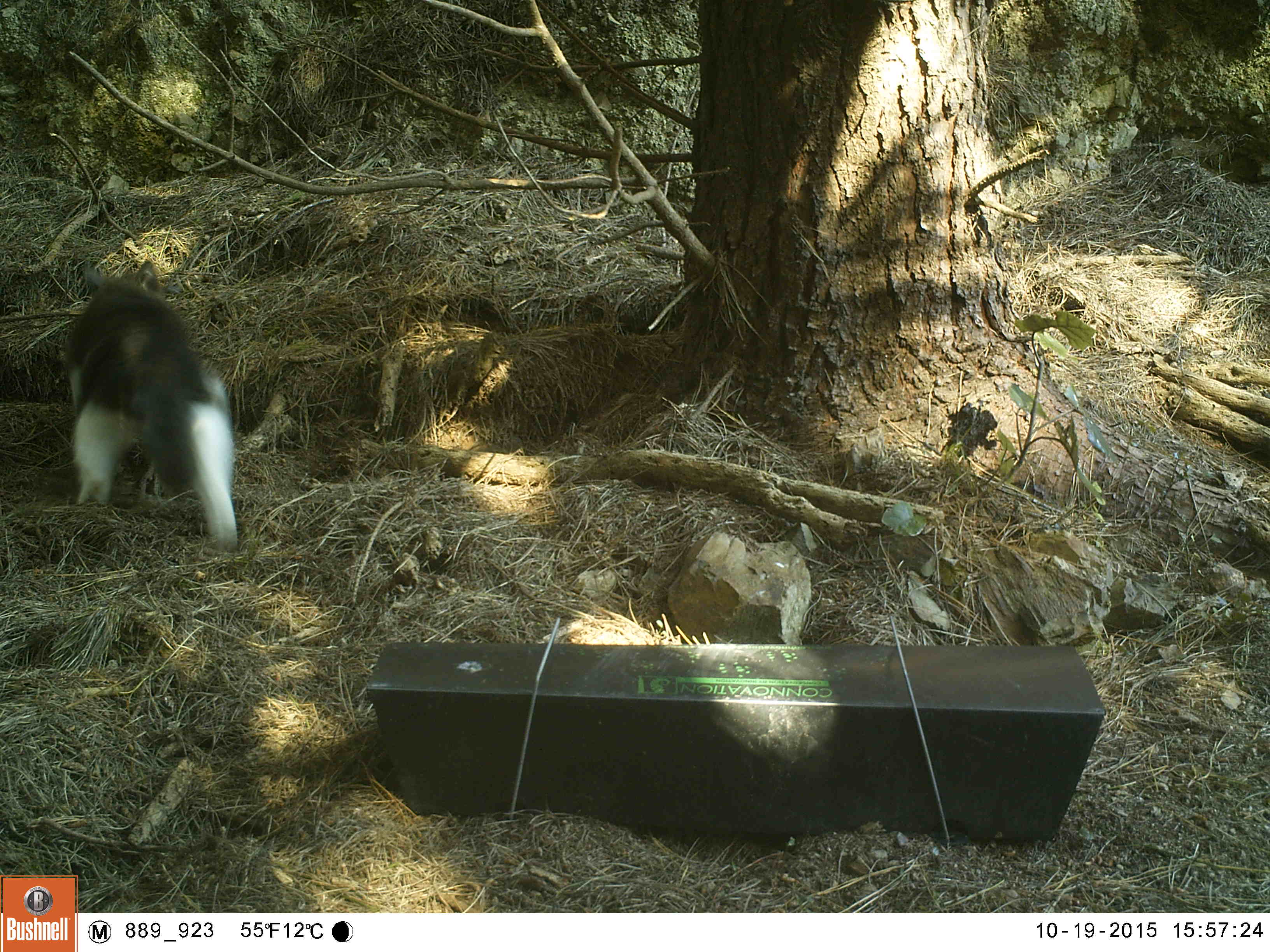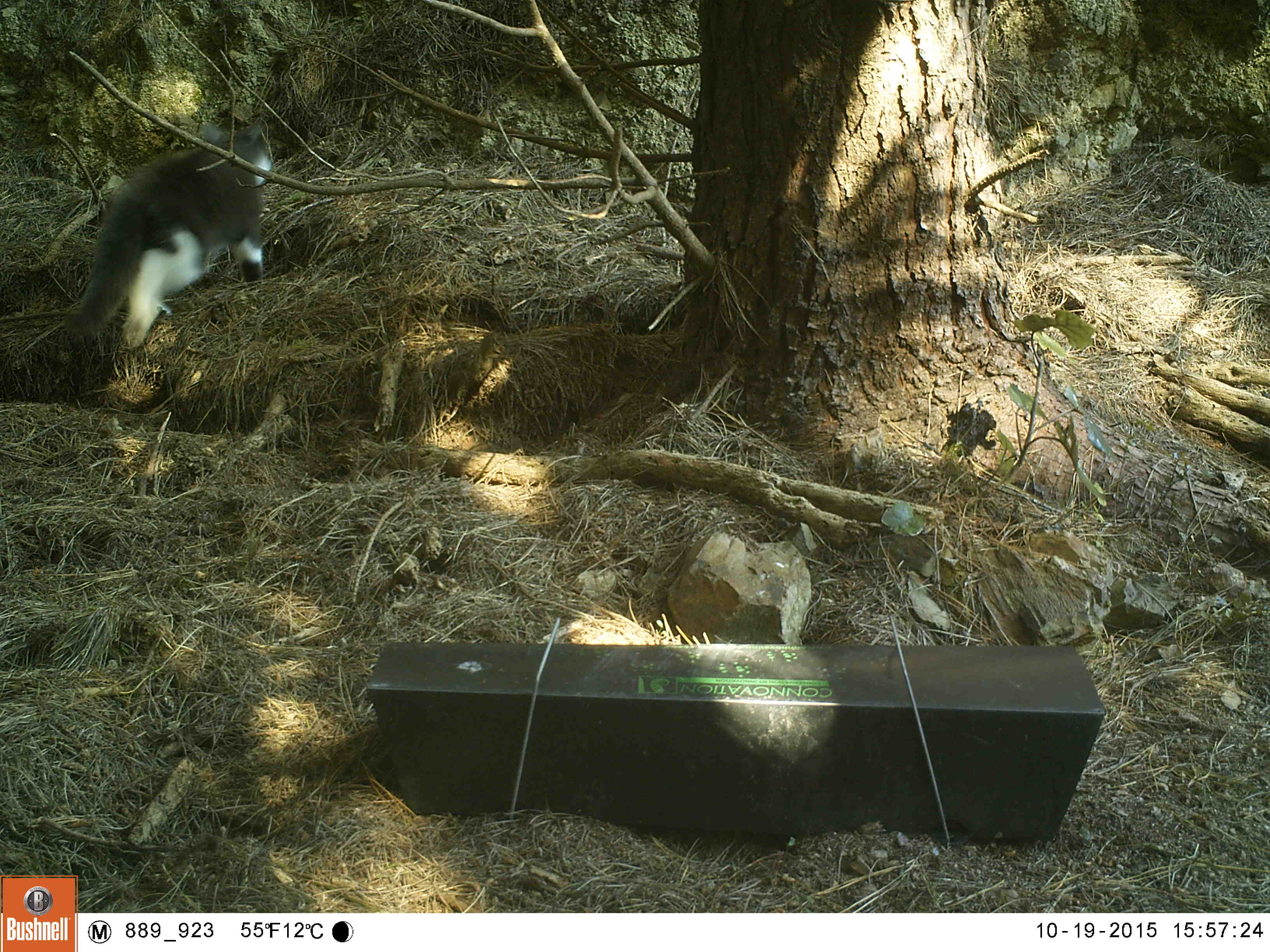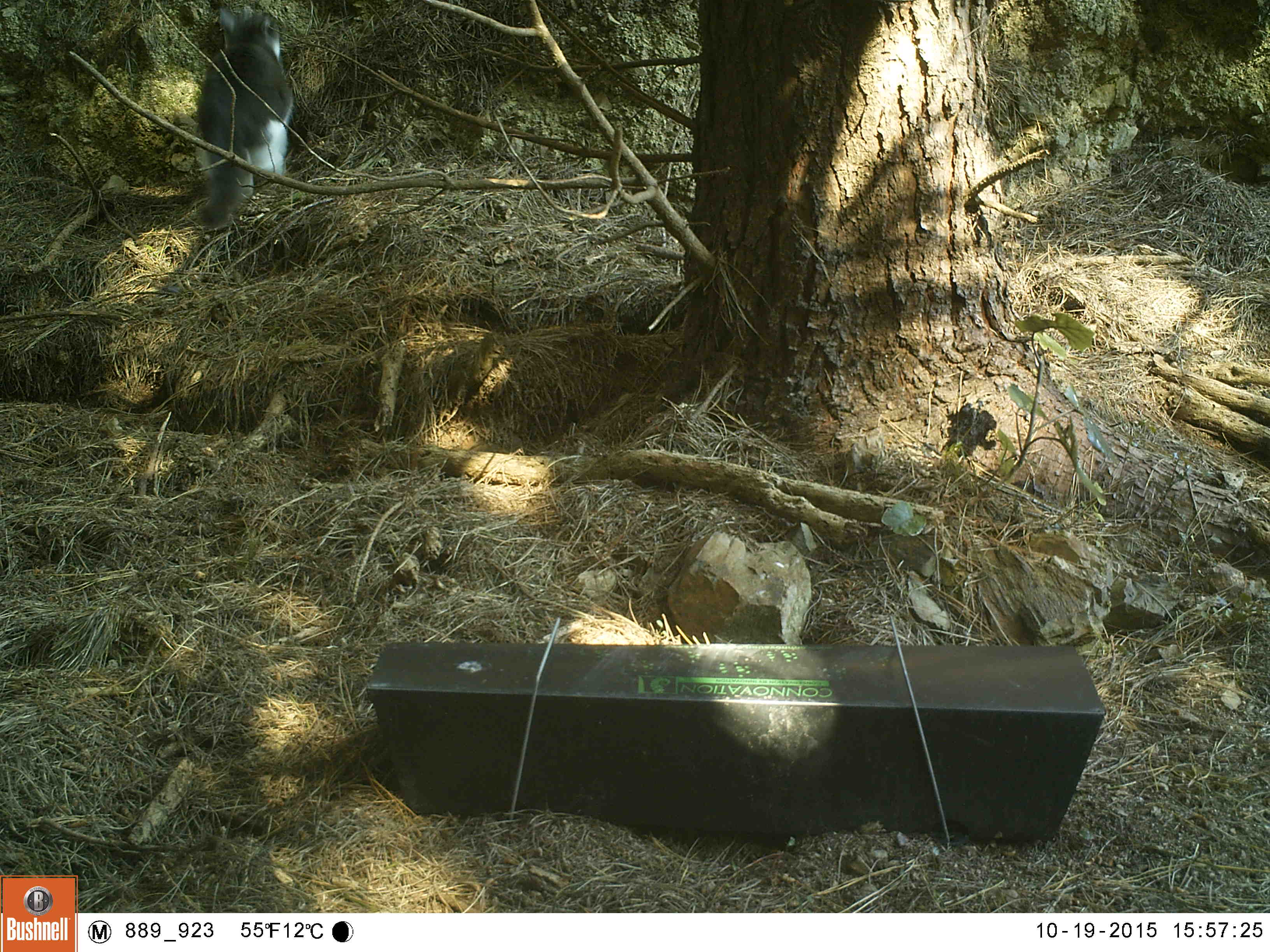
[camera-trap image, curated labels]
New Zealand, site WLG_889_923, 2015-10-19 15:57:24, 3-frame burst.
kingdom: Animalia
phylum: Chordata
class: Mammalia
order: Carnivora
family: Felidae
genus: Felis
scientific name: Felis catus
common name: domestic cat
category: cat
Cat (domestic cat) (Felis catus).